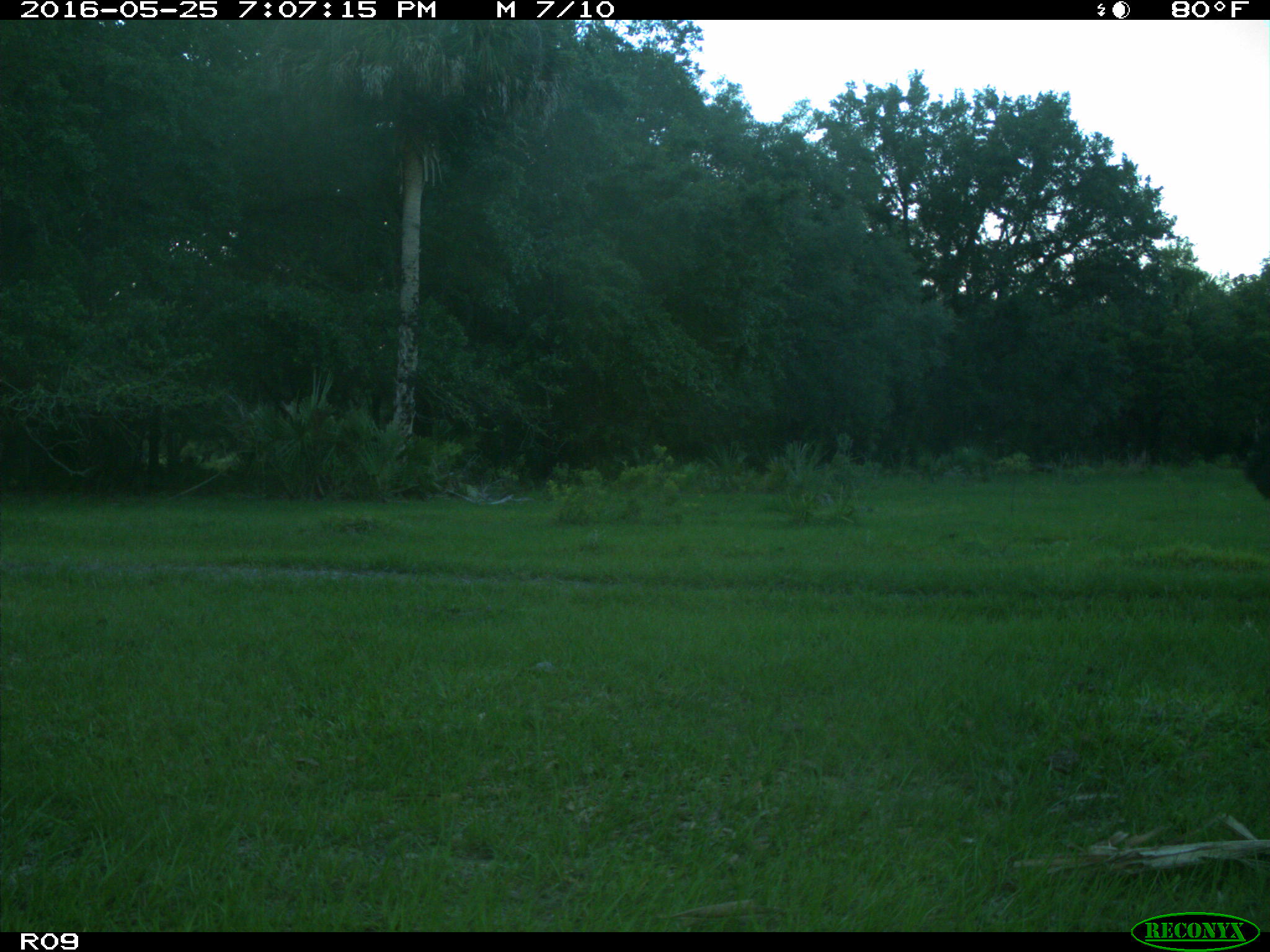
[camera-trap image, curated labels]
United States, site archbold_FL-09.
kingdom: Animalia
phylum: Chordata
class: Mammalia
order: Artiodactyla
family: Bovidae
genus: Bos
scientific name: Bos taurus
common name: domestic cow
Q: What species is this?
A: Bos taurus (domestic cow).